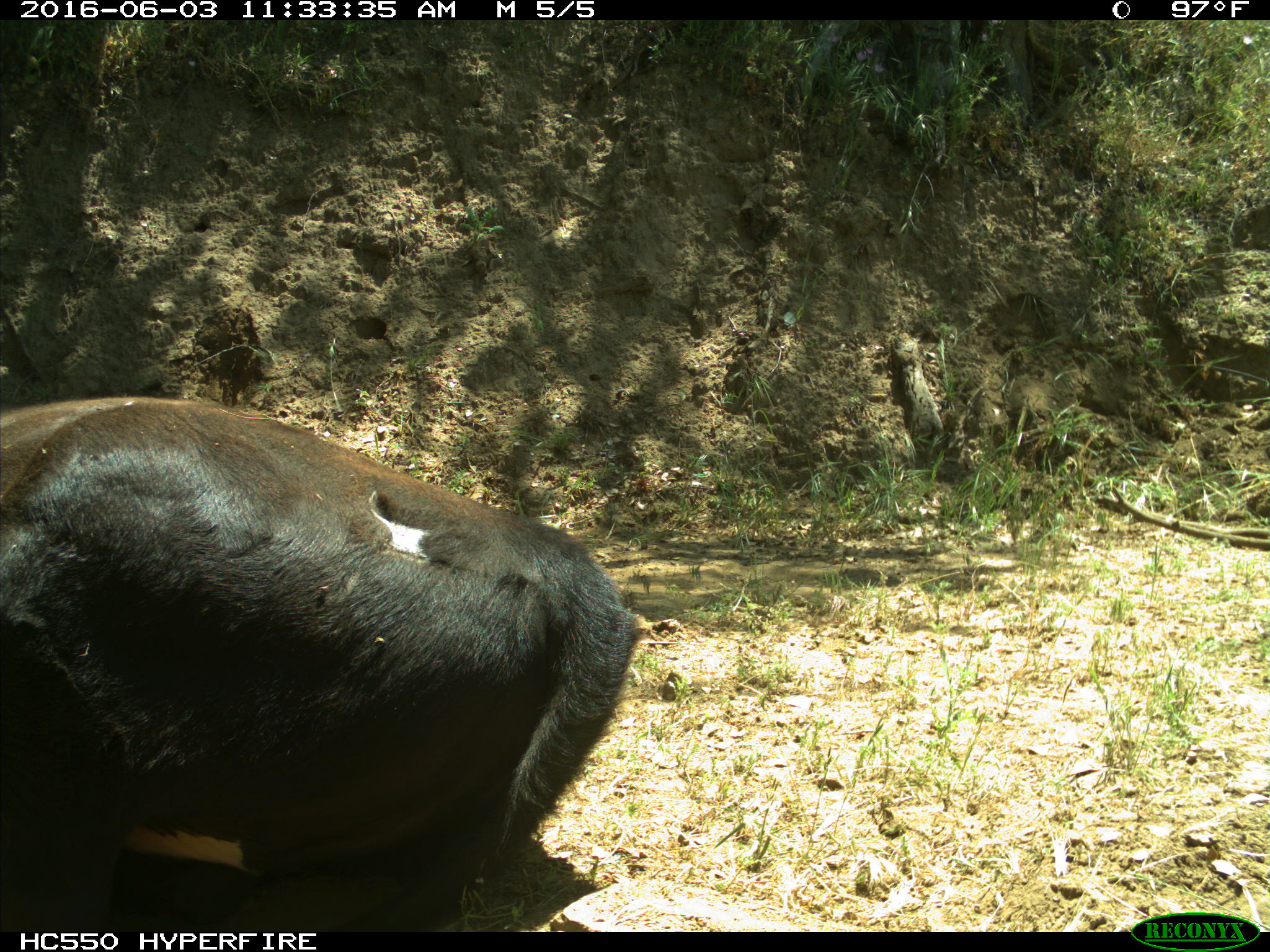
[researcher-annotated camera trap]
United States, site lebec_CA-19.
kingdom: Animalia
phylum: Chordata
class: Mammalia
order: Artiodactyla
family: Bovidae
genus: Bos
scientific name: Bos taurus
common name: domestic cow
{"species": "Bos taurus (domestic cow)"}